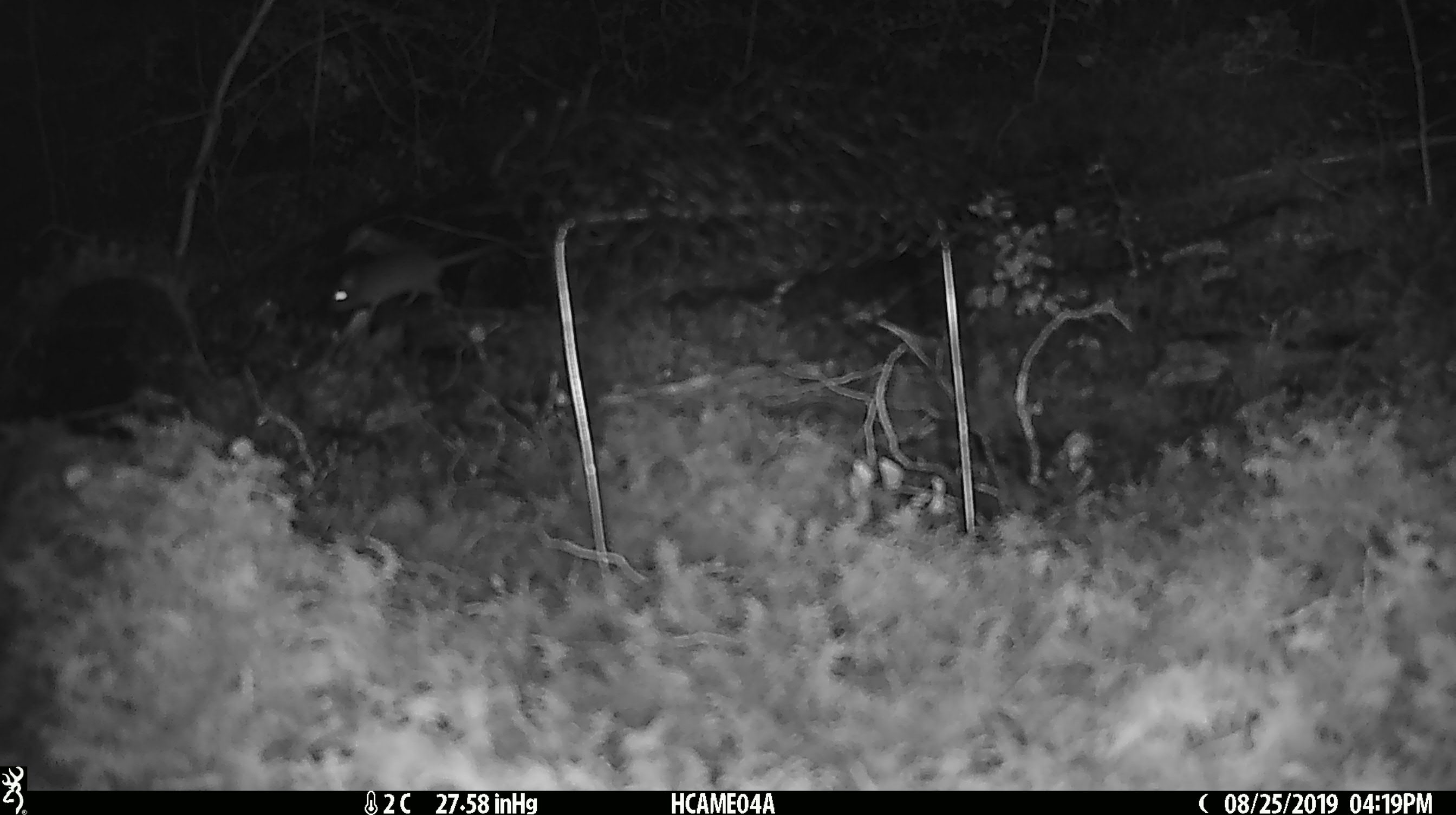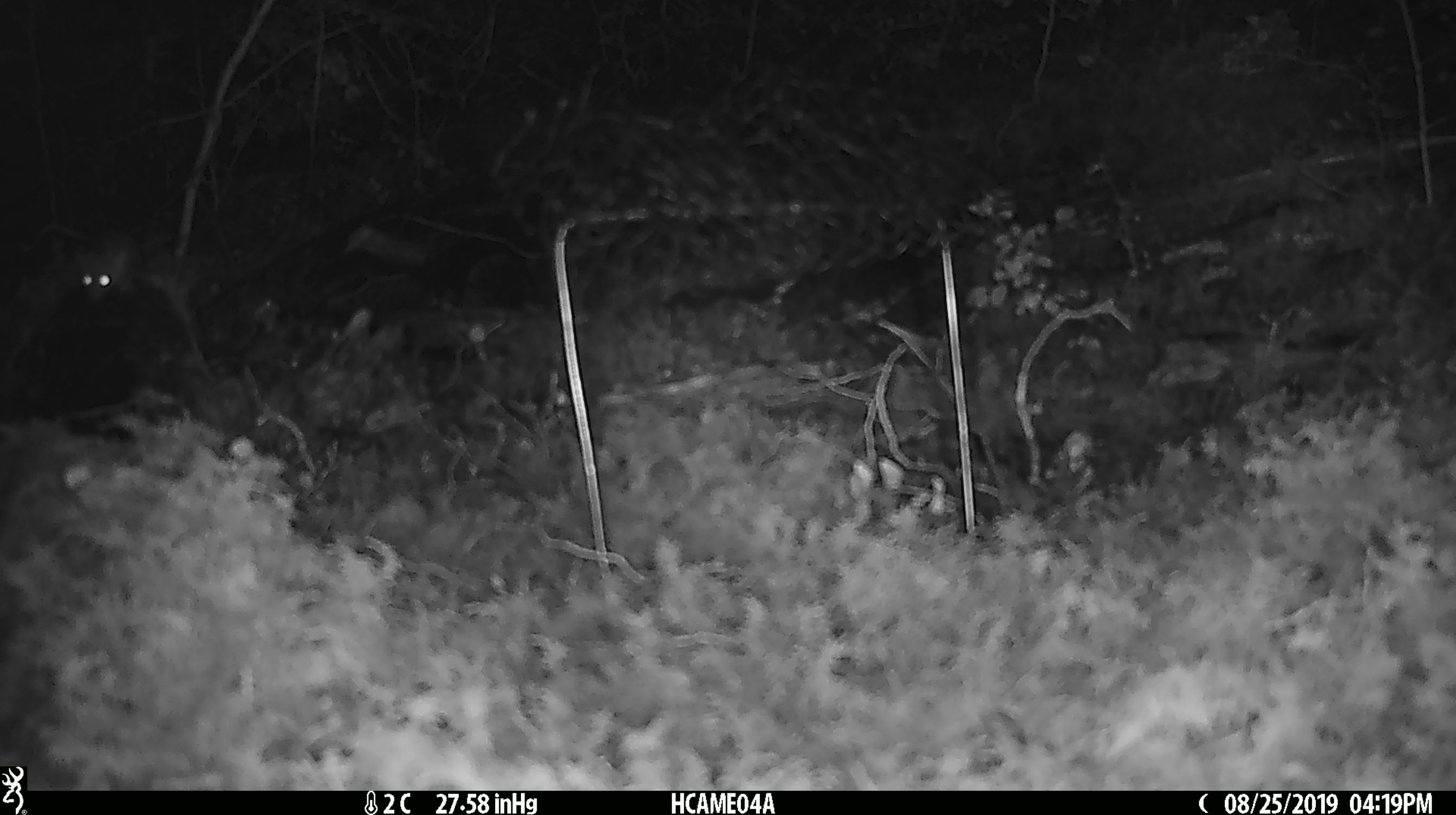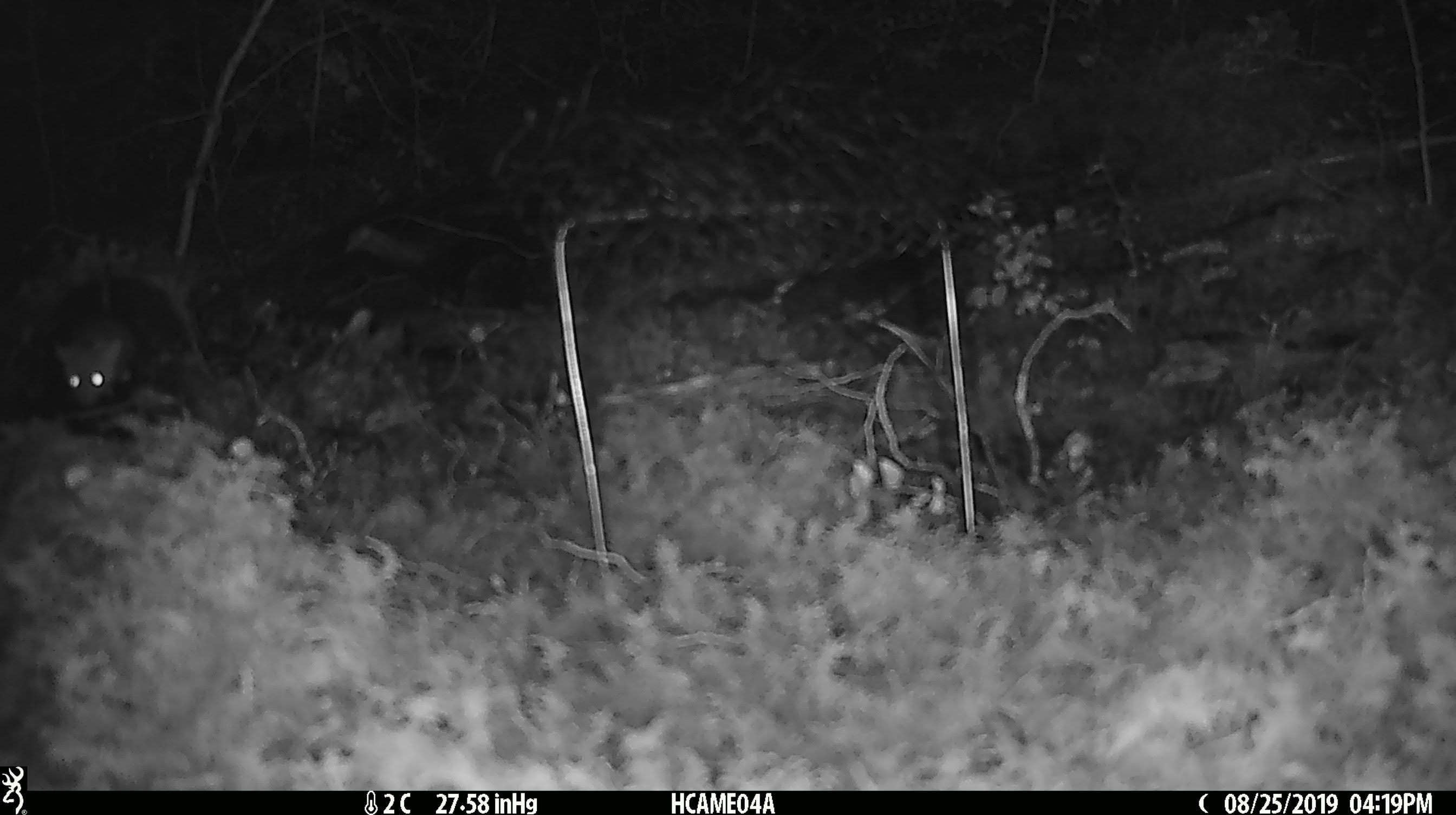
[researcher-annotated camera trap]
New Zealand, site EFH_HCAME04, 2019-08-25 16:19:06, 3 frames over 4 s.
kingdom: Animalia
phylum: Chordata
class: Mammalia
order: Rodentia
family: Muridae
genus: Mus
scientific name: Mus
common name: mouse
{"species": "mouse (Mus)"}